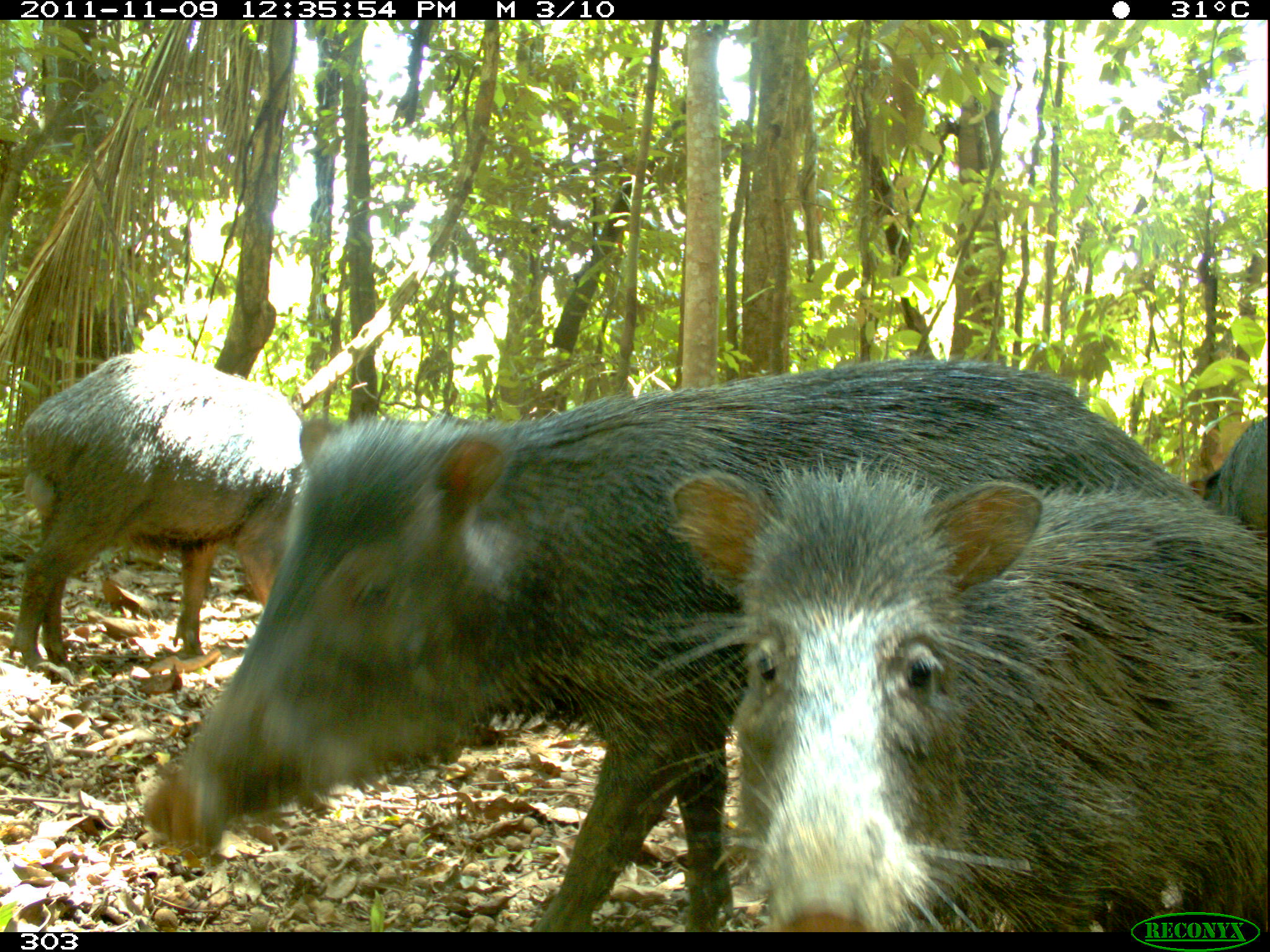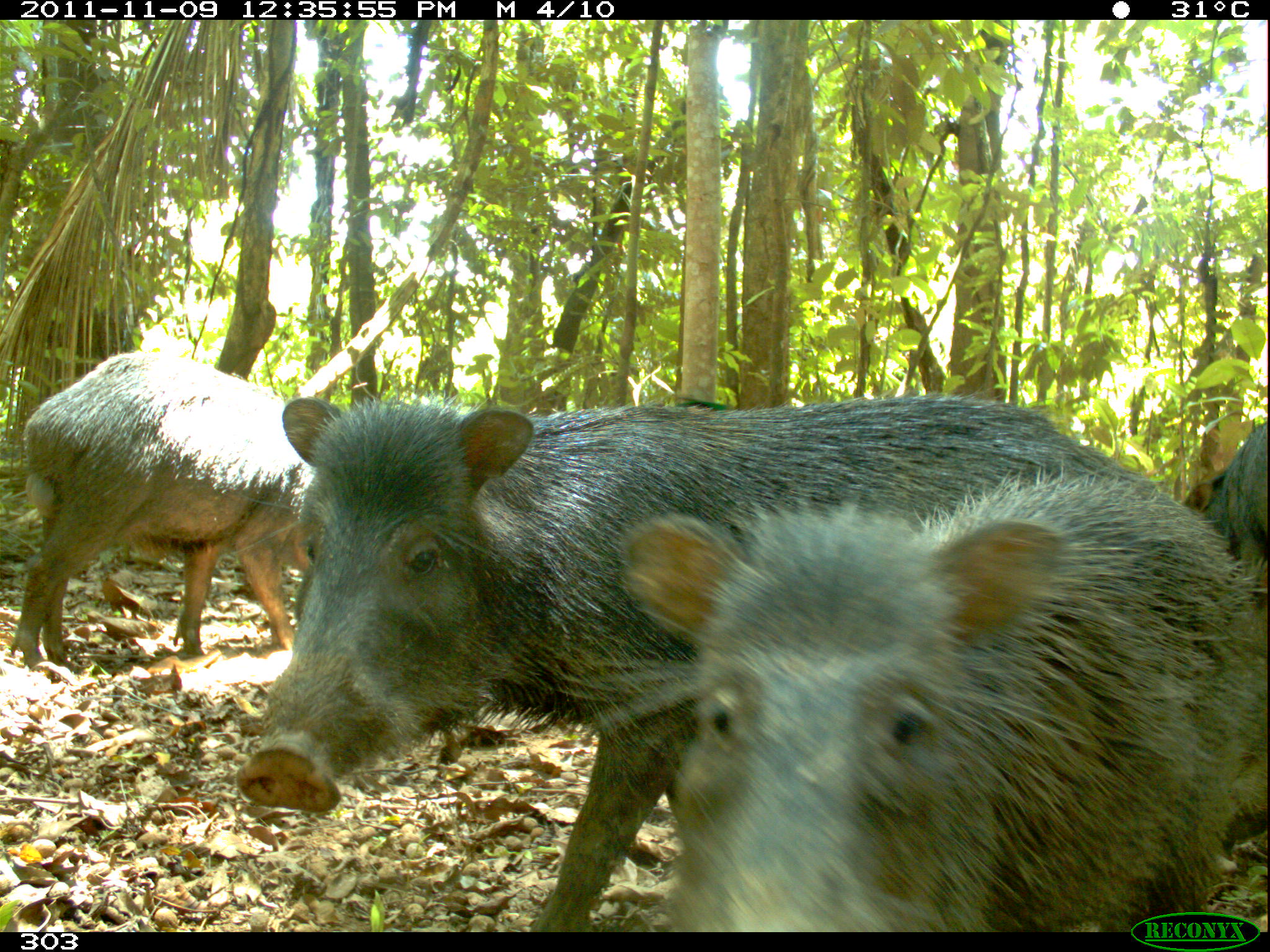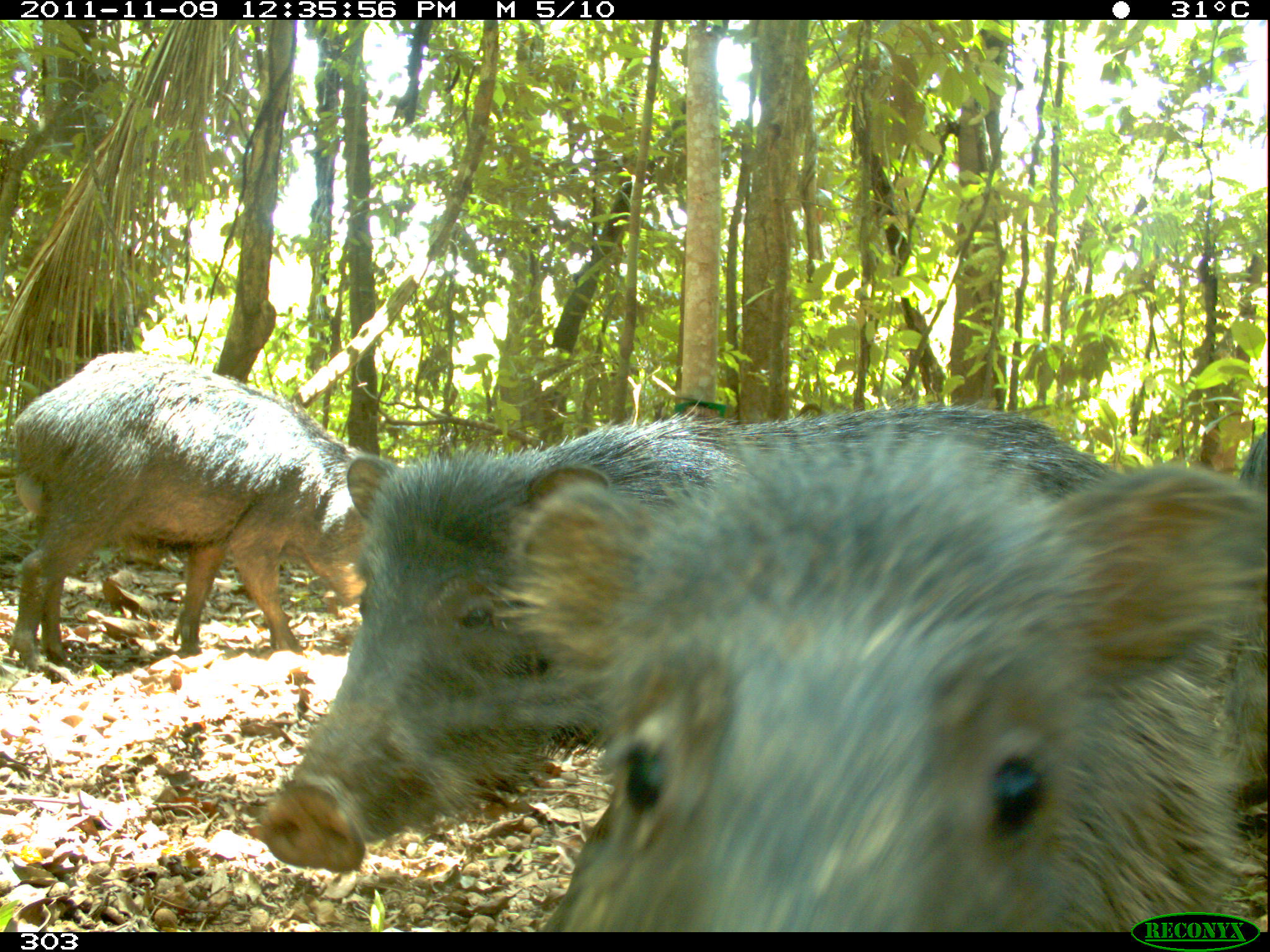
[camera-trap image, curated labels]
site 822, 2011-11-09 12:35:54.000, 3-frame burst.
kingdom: Animalia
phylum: Chordata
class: Mammalia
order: Artiodactyla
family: Tayassuidae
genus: Tayassu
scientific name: Tayassu pecari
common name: white-lipped peccary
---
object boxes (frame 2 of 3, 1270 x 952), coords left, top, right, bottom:
tayassu pecari: 232, 393, 1165, 930; 618, 461, 1266, 929; 7, 347, 316, 666; 1177, 417, 1270, 655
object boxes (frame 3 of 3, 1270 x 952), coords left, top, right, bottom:
tayassu pecari: 250, 408, 1122, 874; 512, 433, 1270, 929; 11, 350, 389, 663; 1232, 419, 1270, 486